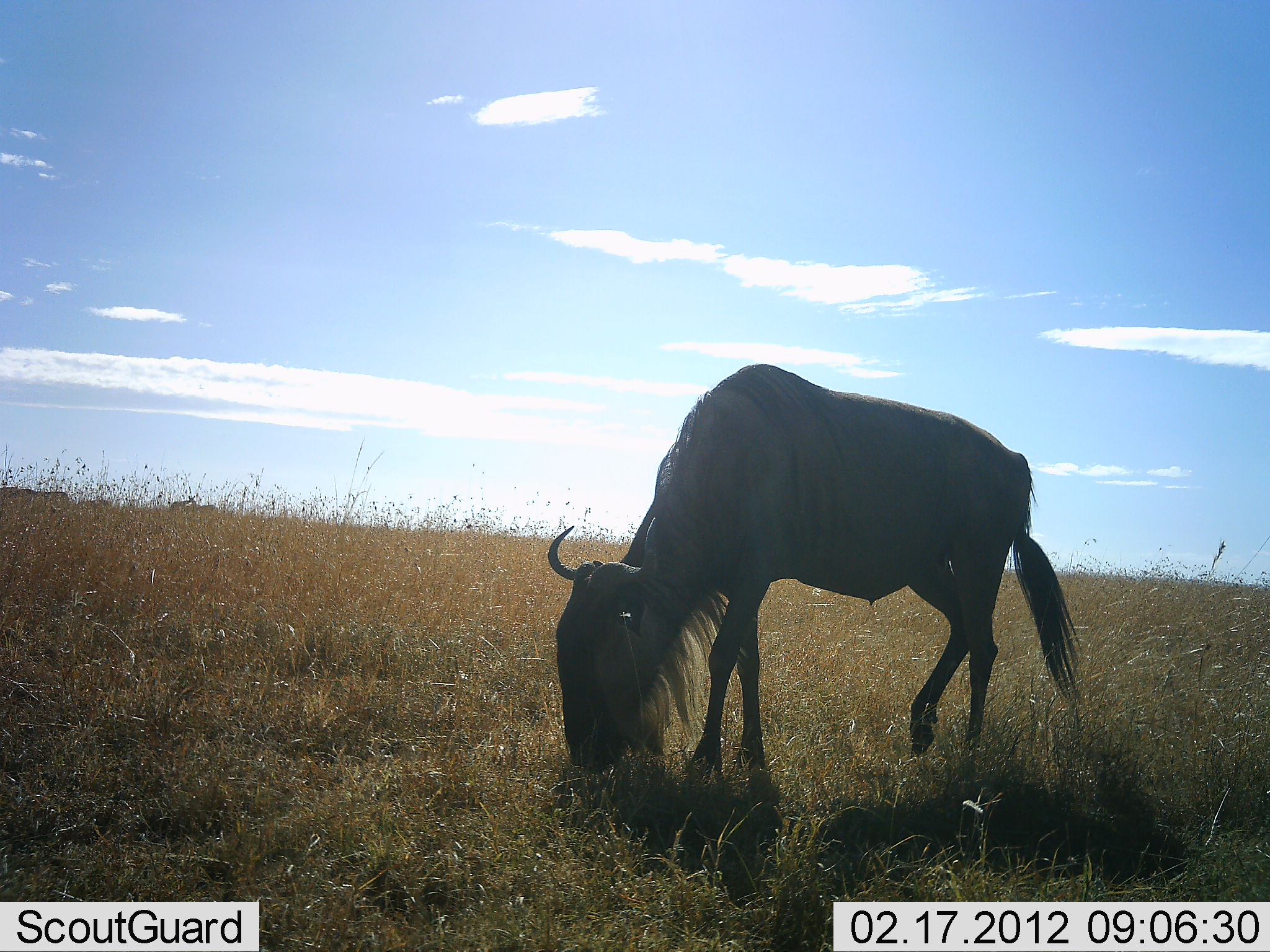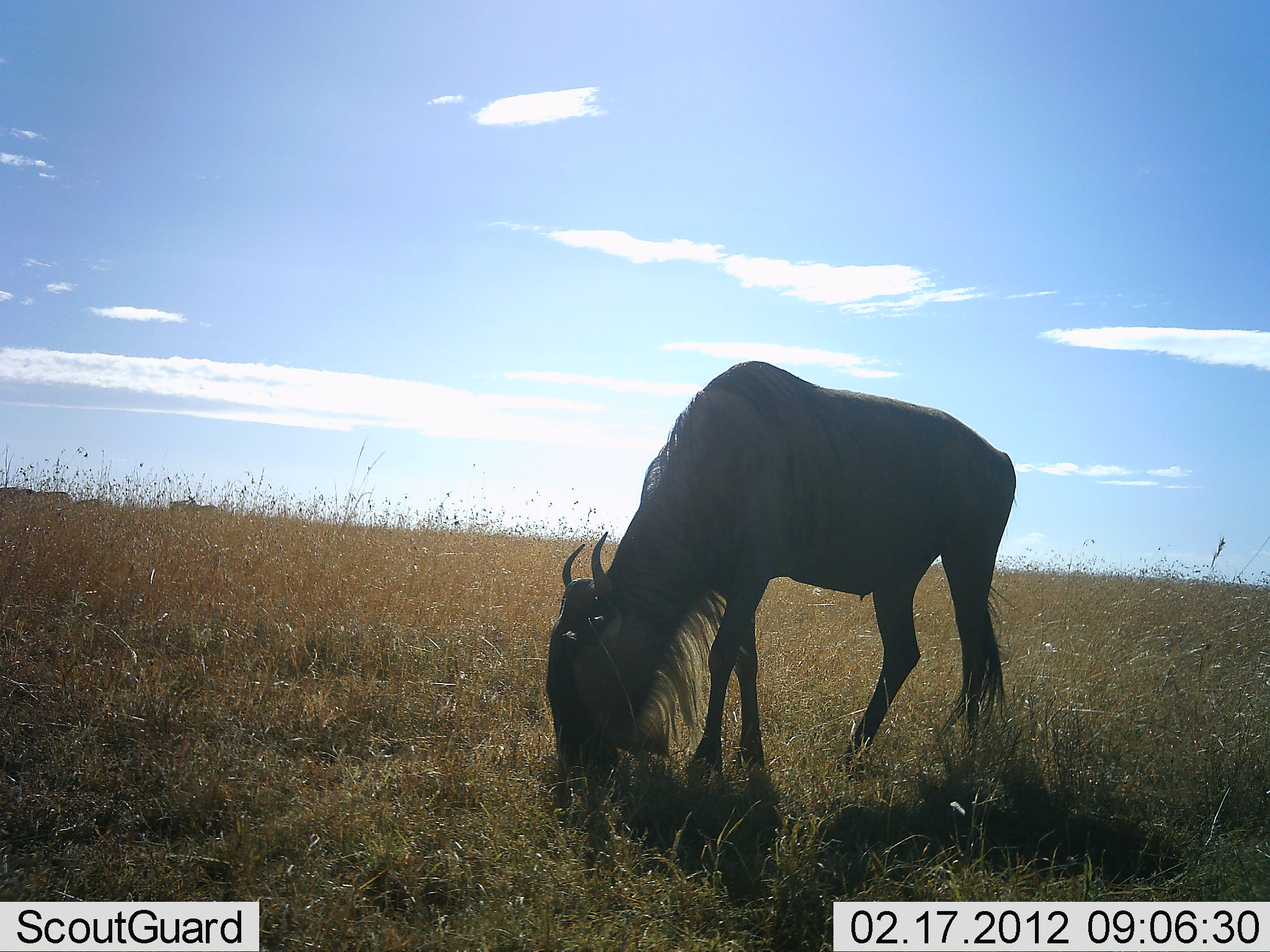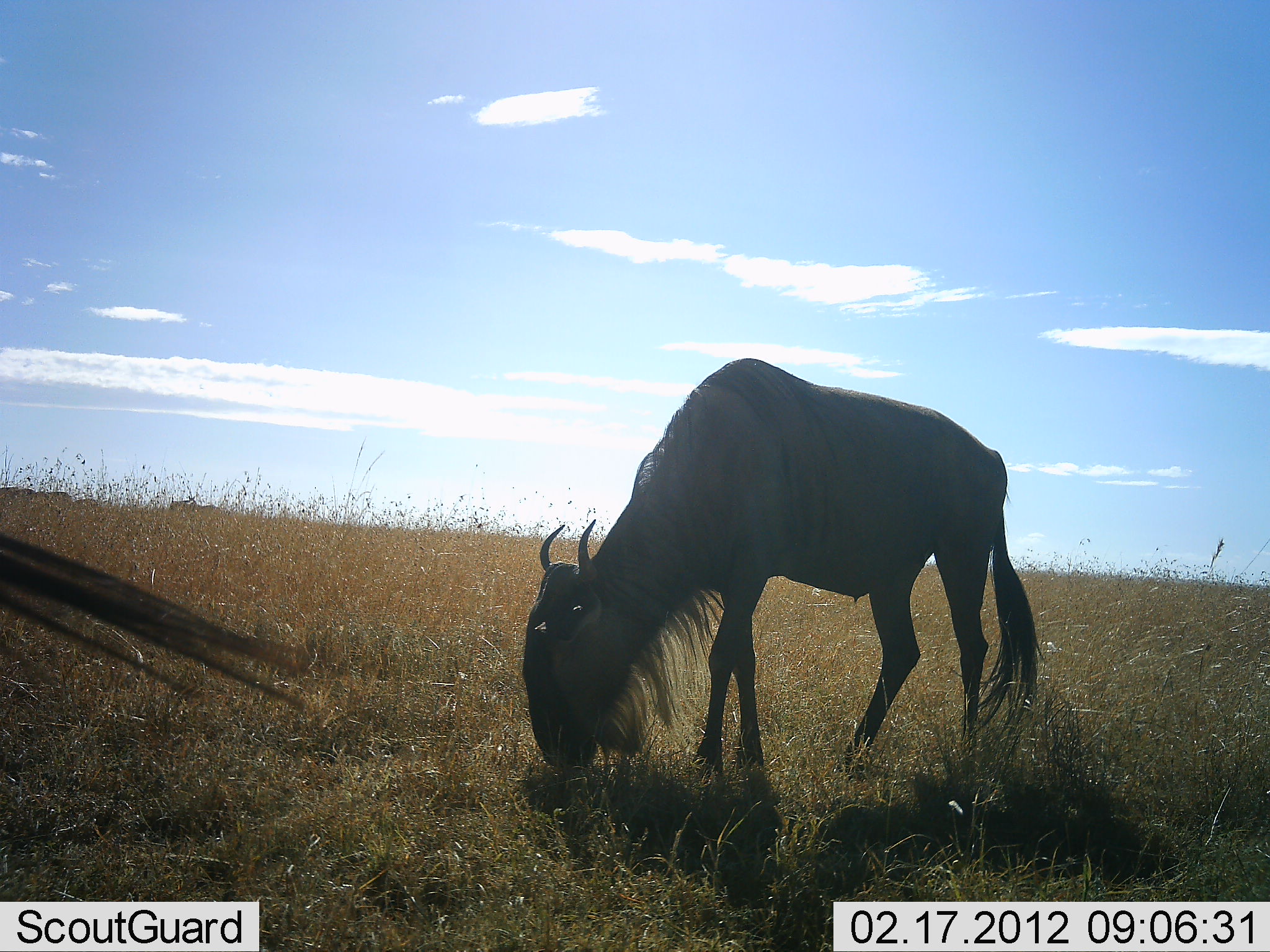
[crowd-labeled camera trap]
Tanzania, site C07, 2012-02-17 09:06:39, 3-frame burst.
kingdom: Animalia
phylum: Chordata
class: Mammalia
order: Artiodactyla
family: Bovidae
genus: Connochaetes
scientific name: Connochaetes taurinus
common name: blue wildebeest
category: wildebeest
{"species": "wildebeest (blue wildebeest) (Connochaetes taurinus)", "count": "2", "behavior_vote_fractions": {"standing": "42%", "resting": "0%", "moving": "5%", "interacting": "0%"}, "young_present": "0%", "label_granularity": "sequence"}